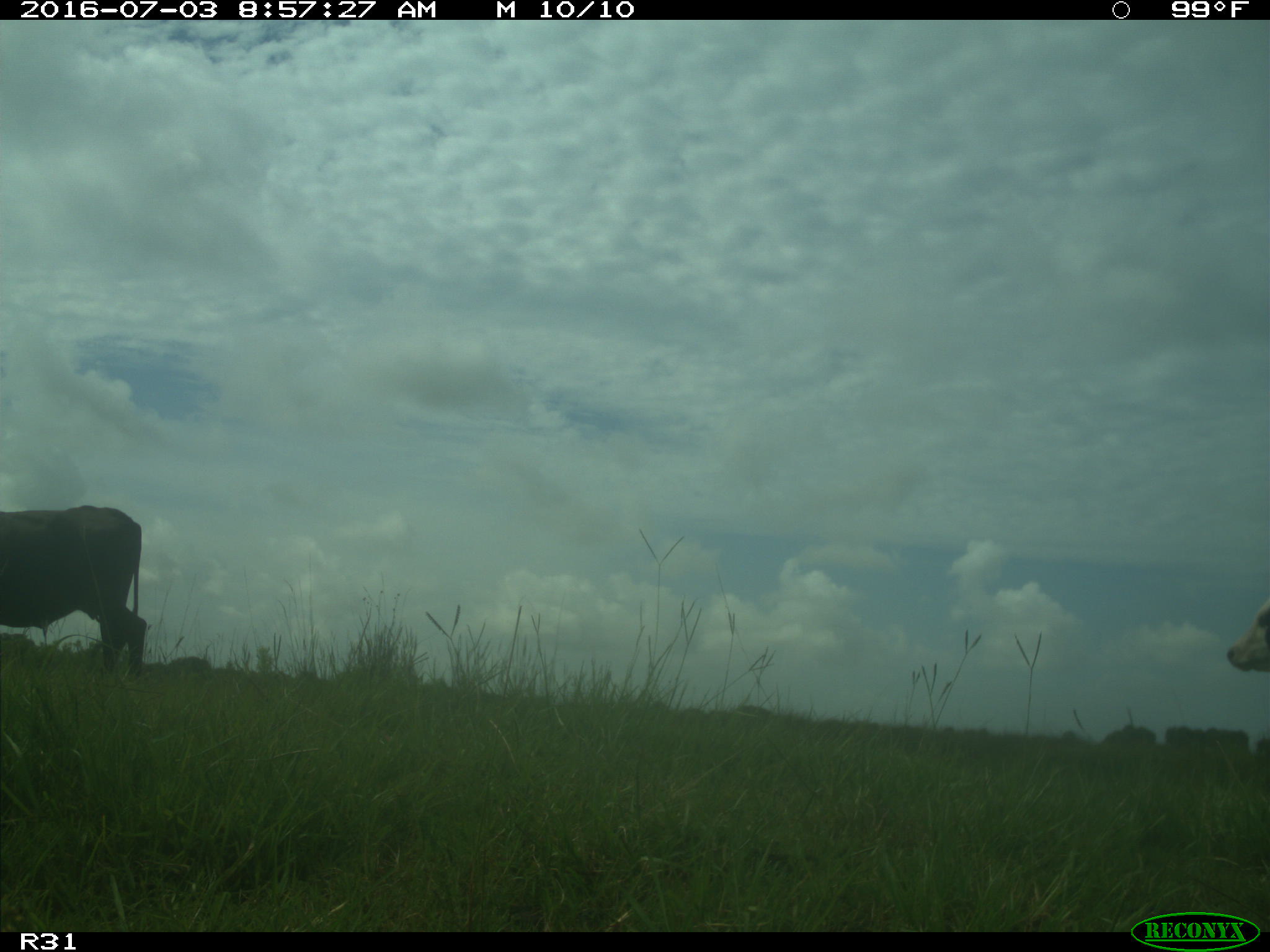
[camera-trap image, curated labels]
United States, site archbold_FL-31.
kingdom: Animalia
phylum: Chordata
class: Mammalia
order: Artiodactyla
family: Bovidae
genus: Bos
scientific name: Bos taurus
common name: domestic cow